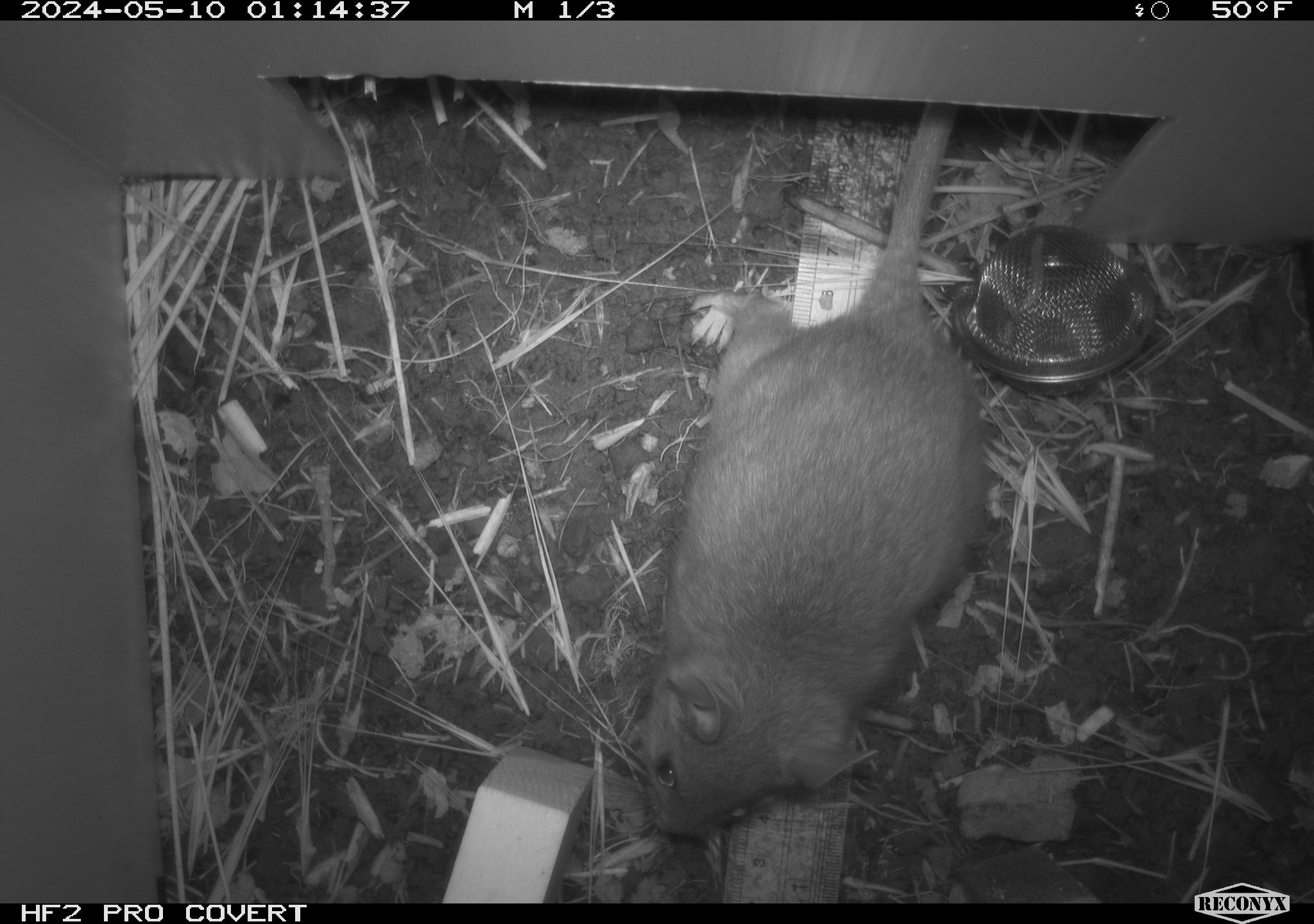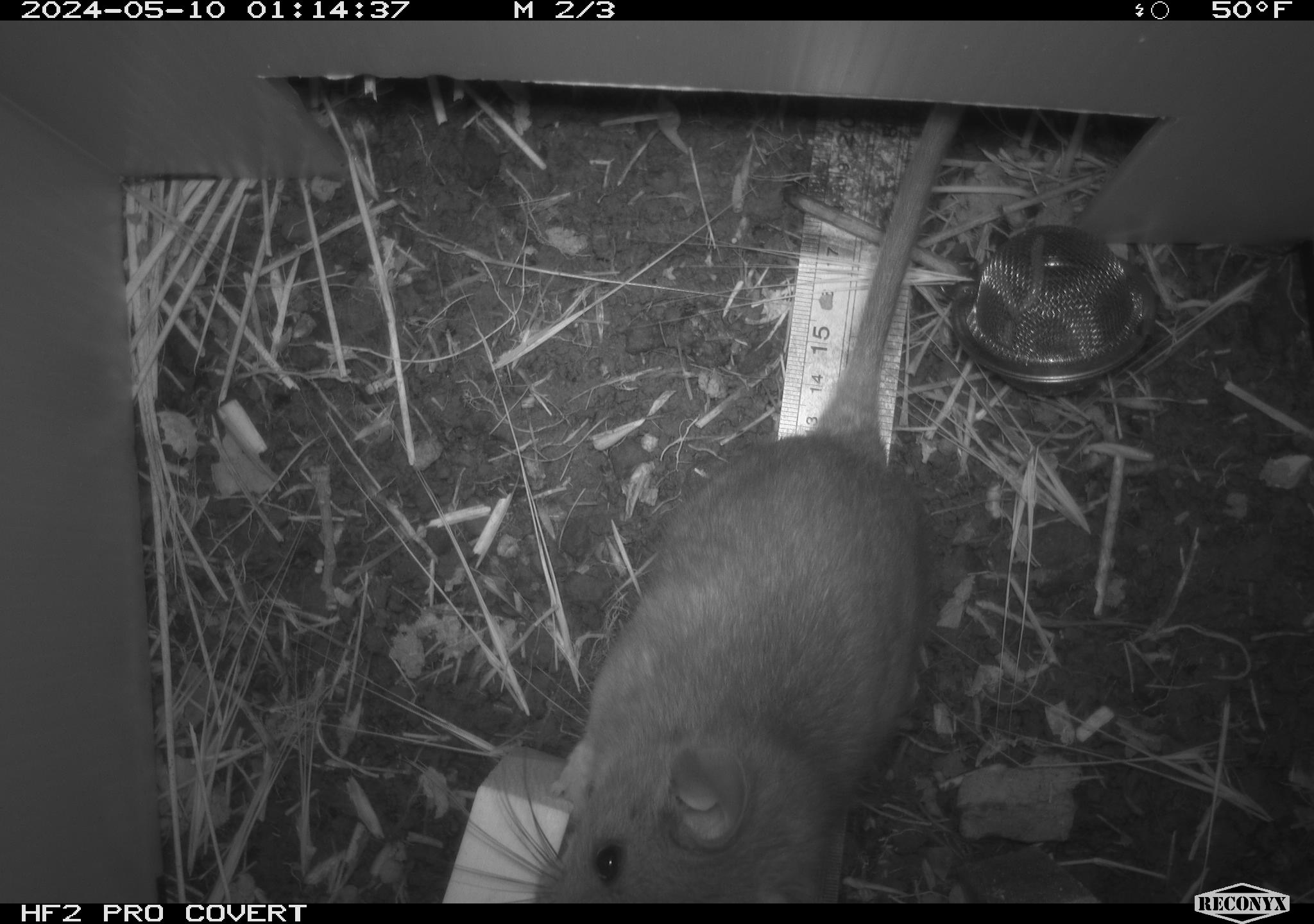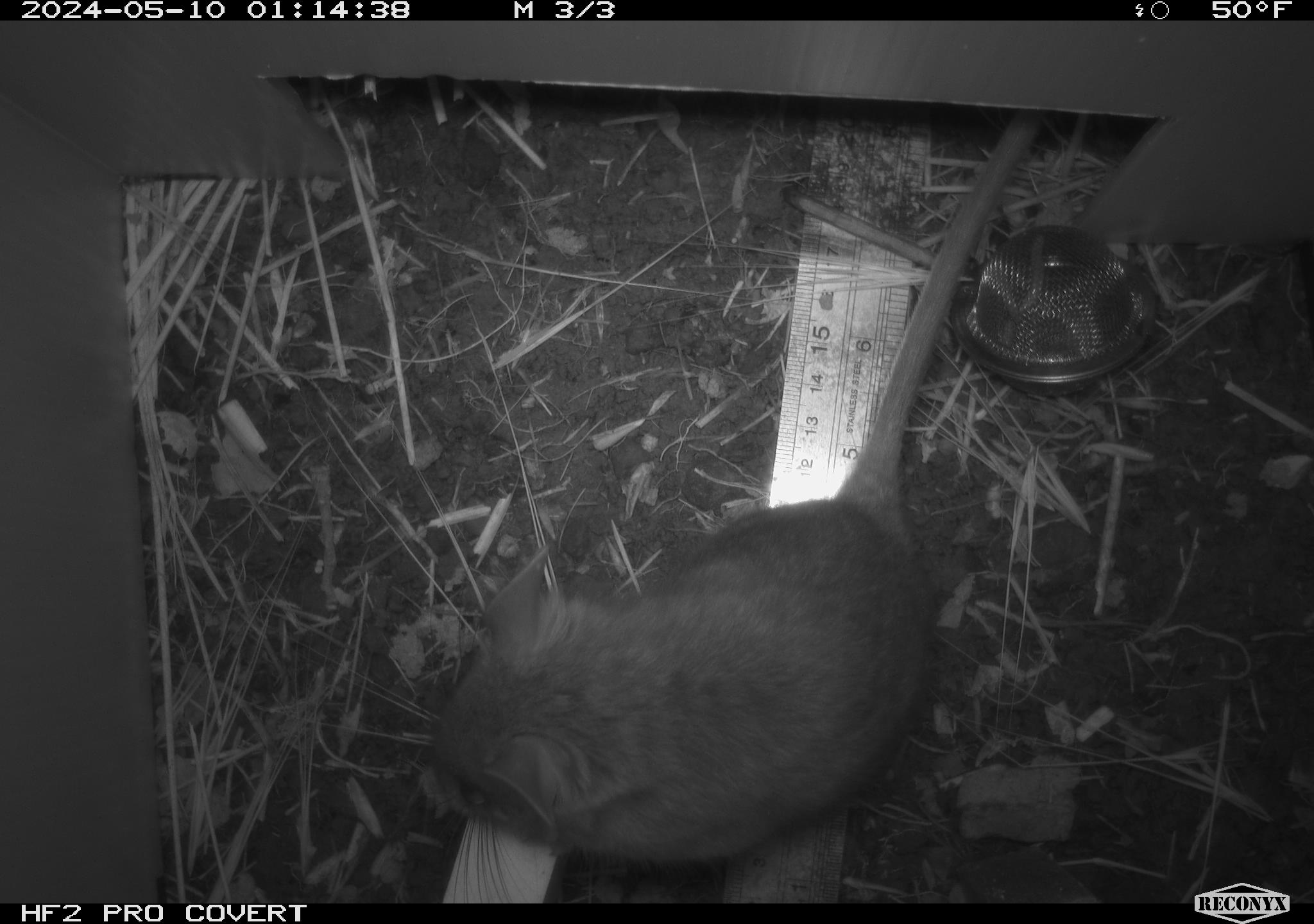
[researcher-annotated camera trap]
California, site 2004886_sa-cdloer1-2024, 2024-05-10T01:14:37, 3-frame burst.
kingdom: Animalia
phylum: Chordata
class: Mammalia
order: Rodentia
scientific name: Rodentia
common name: woodrat or rat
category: woodrat or rat species